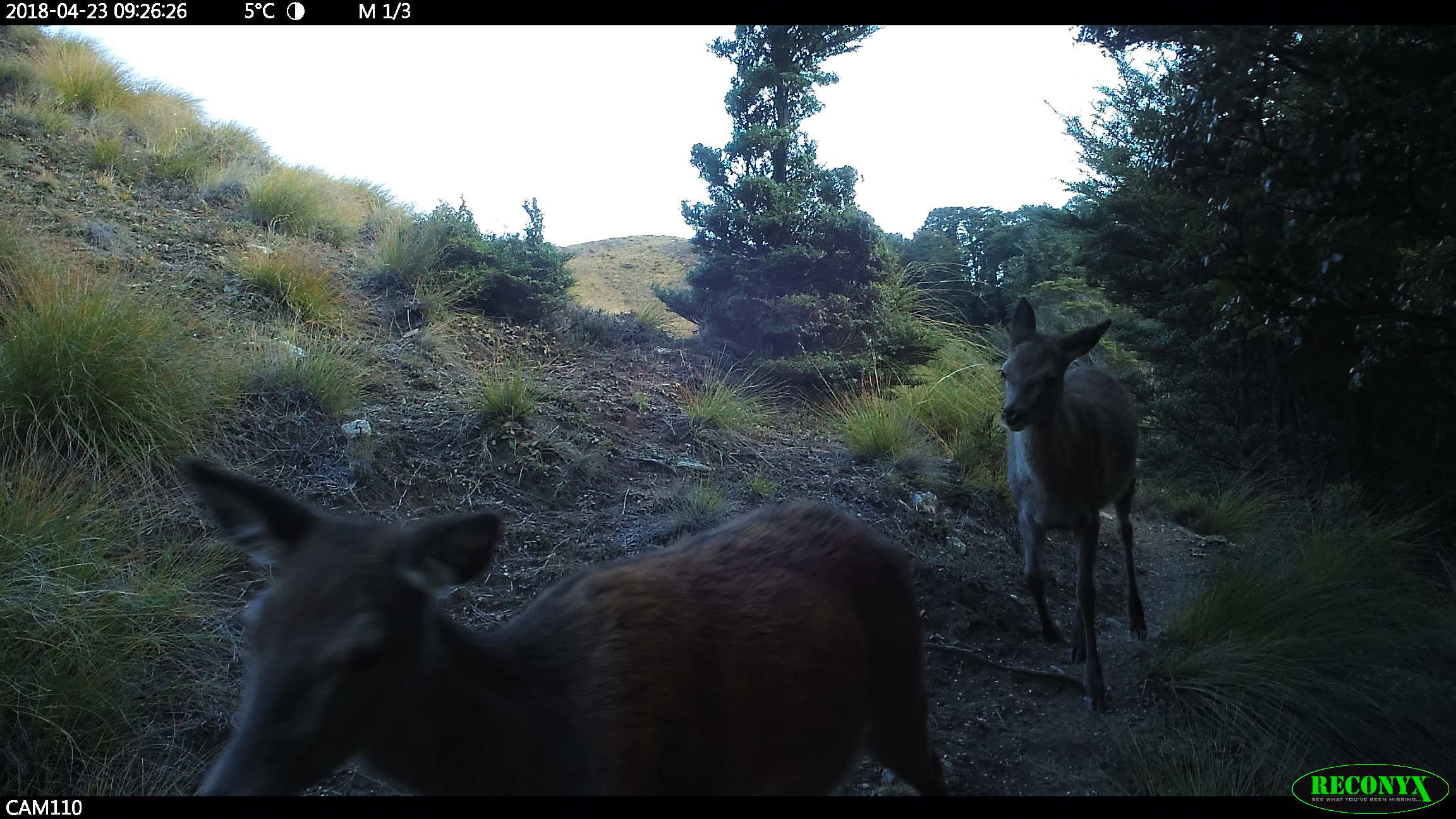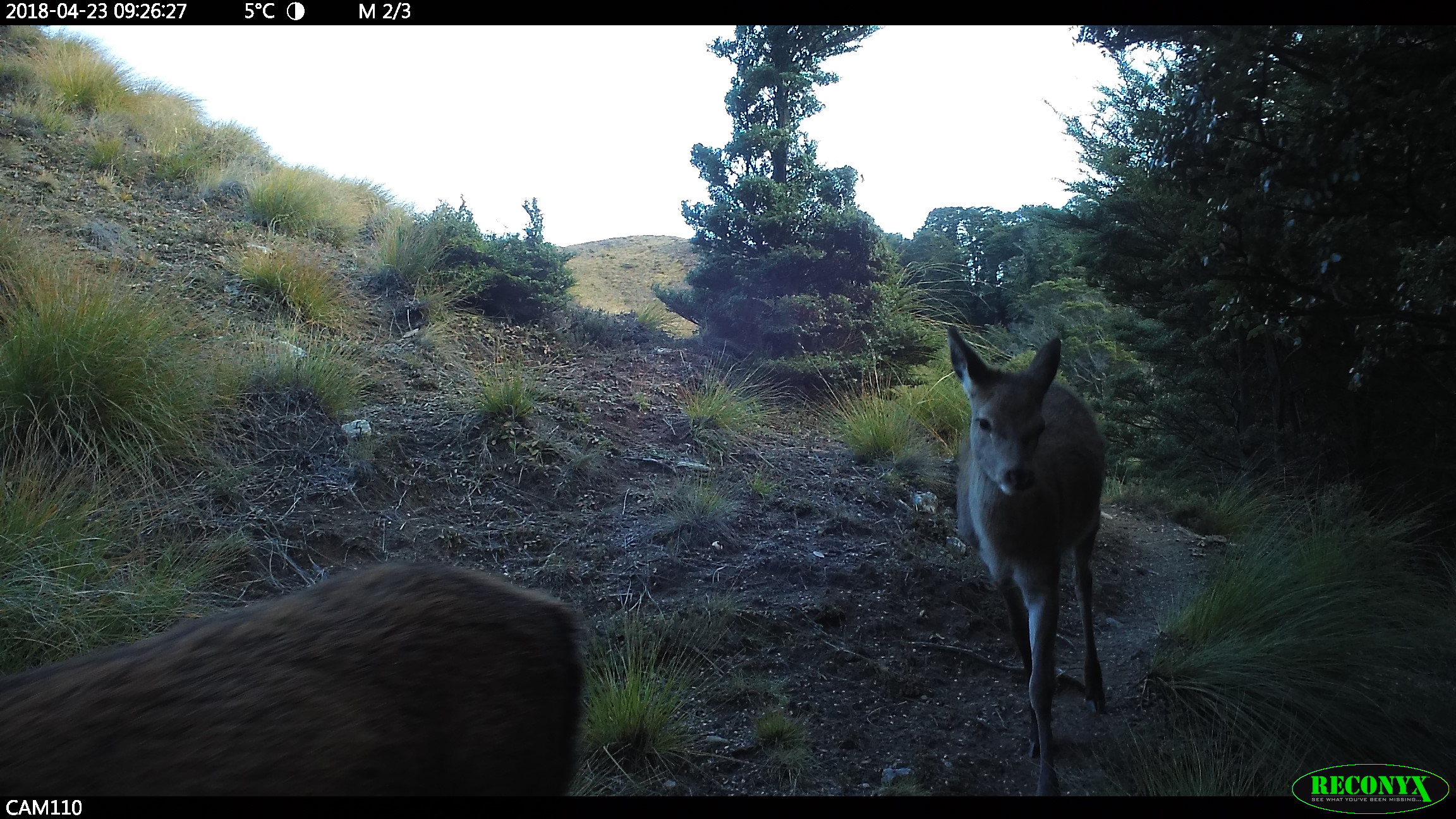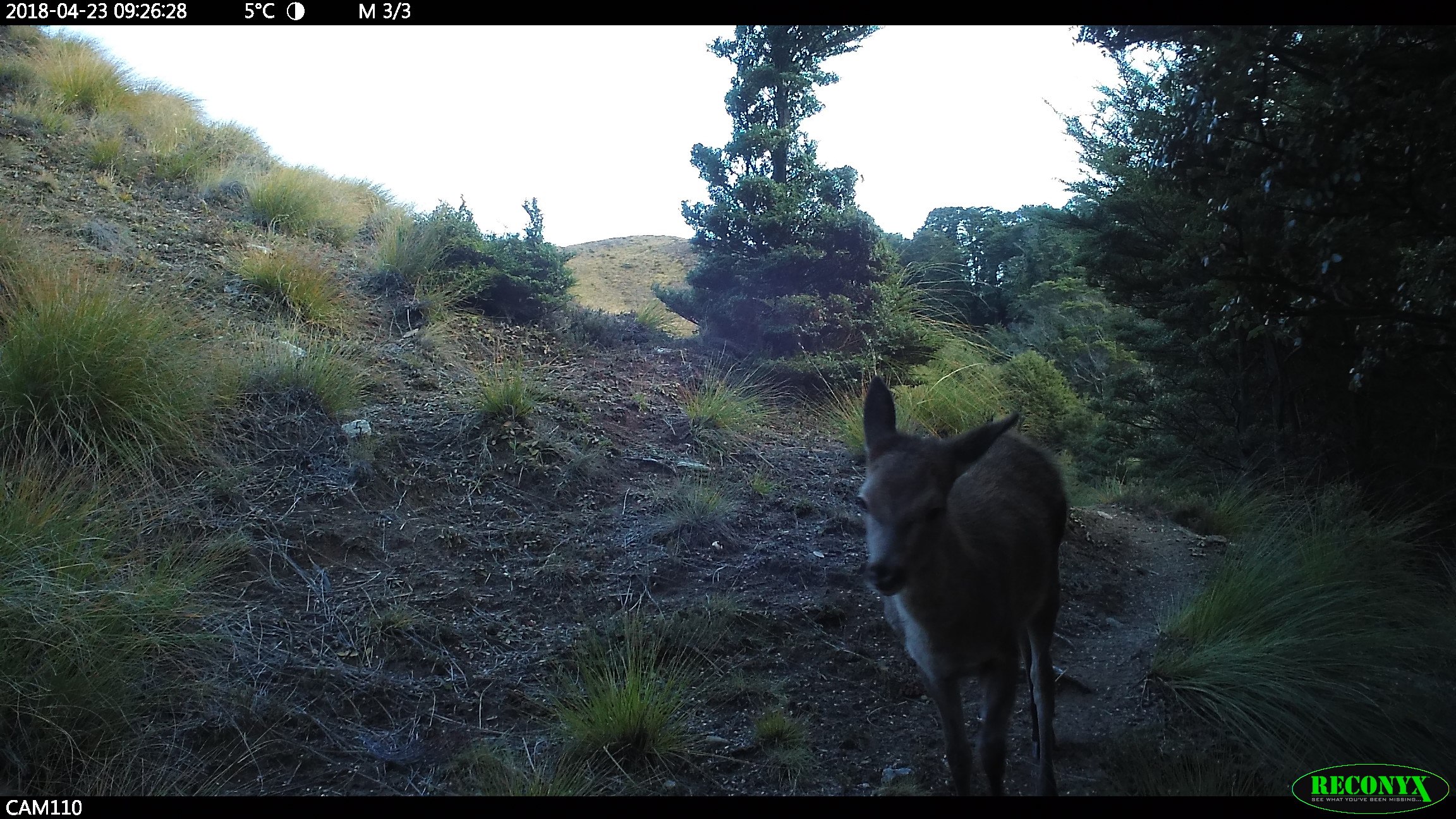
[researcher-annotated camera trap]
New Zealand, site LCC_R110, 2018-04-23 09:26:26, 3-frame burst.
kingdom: Animalia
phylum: Chordata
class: Mammalia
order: Artiodactyla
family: Cervidae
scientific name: Cervidae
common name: deer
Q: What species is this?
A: Deer (Cervidae).